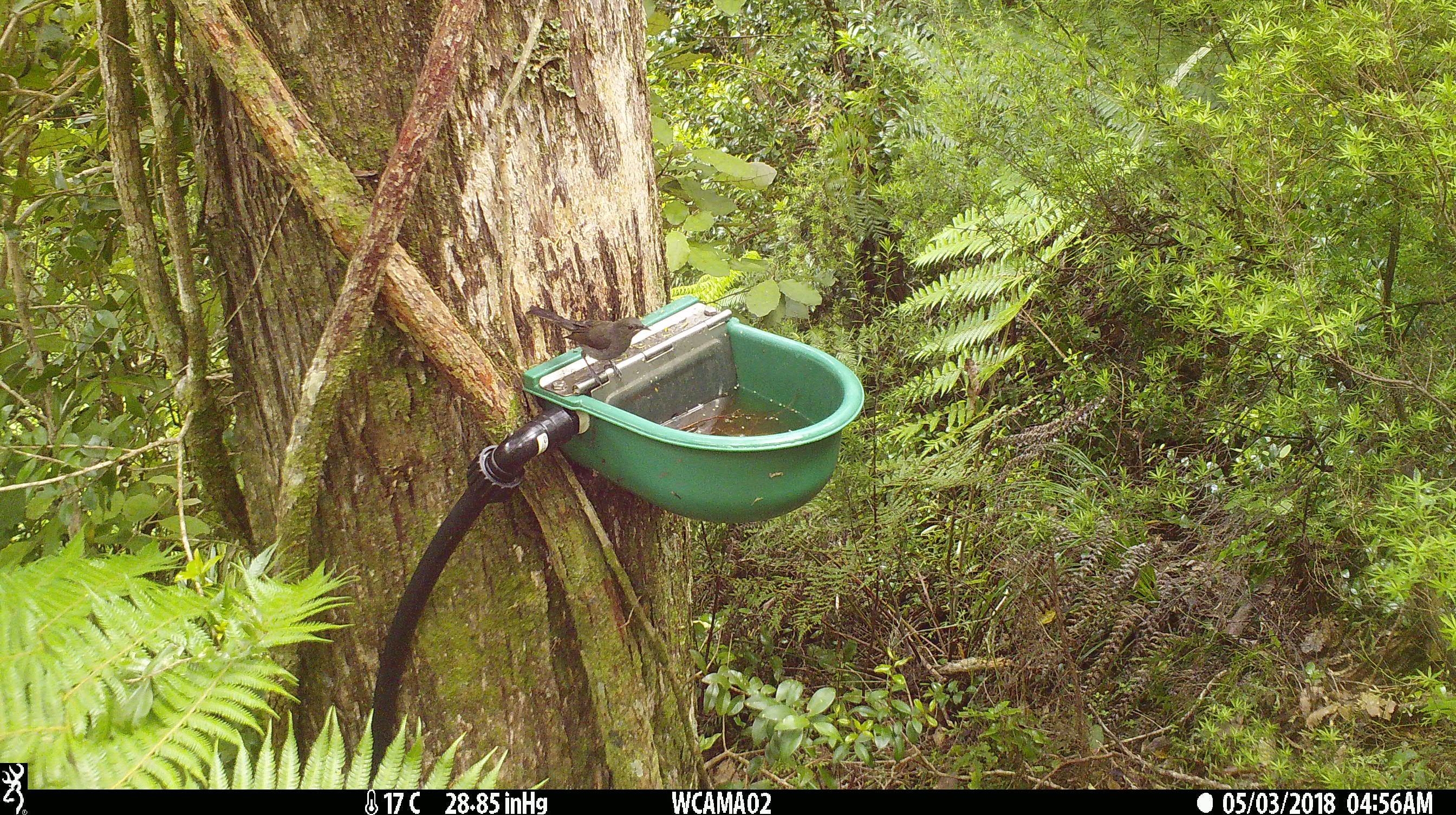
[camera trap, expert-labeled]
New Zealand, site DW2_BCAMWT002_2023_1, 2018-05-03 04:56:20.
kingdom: Animalia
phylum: Chordata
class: Aves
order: Passeriformes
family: Meliphagidae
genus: Anthornis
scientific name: Anthornis melanura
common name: new zealand bellbird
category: bellbird